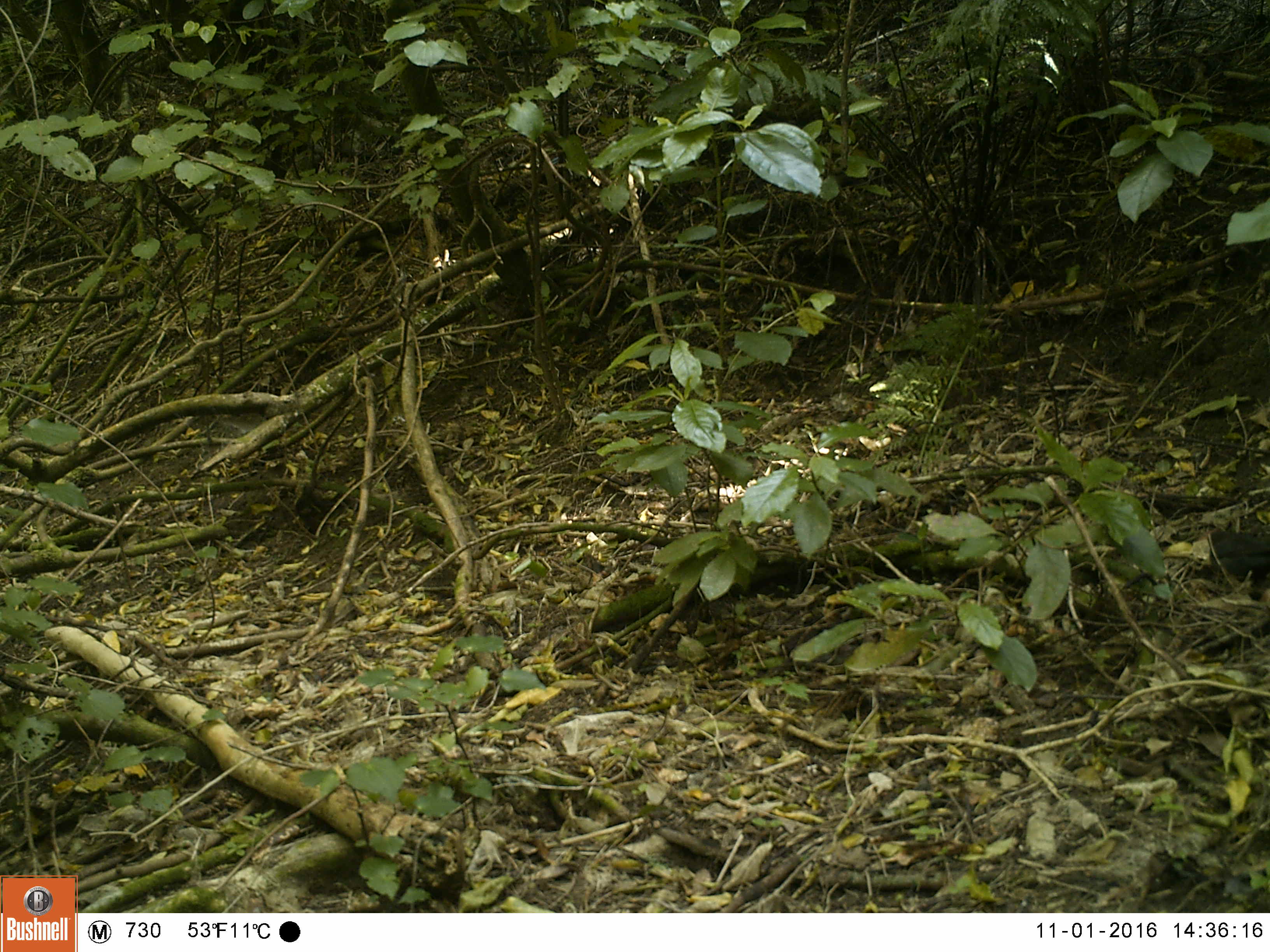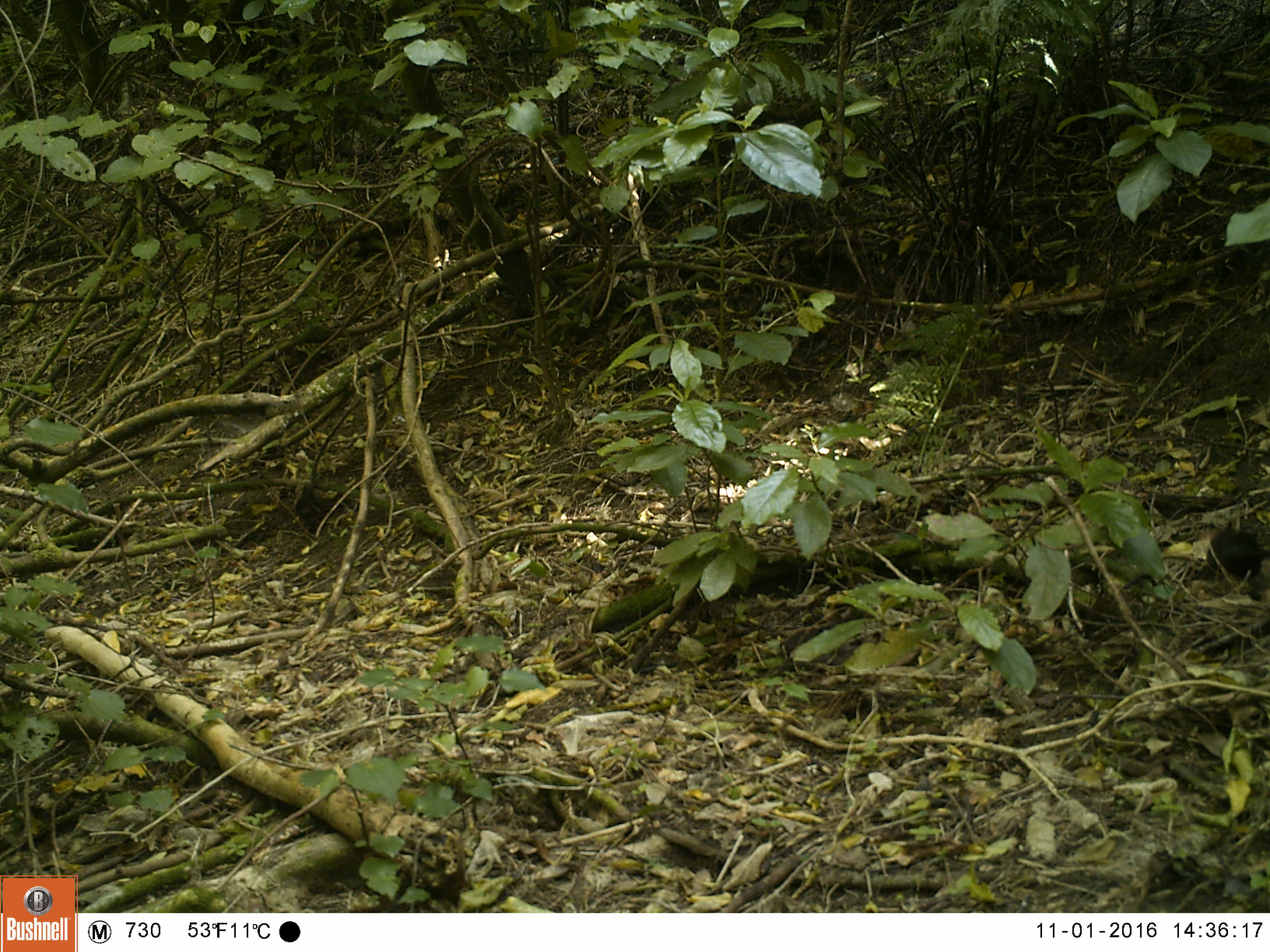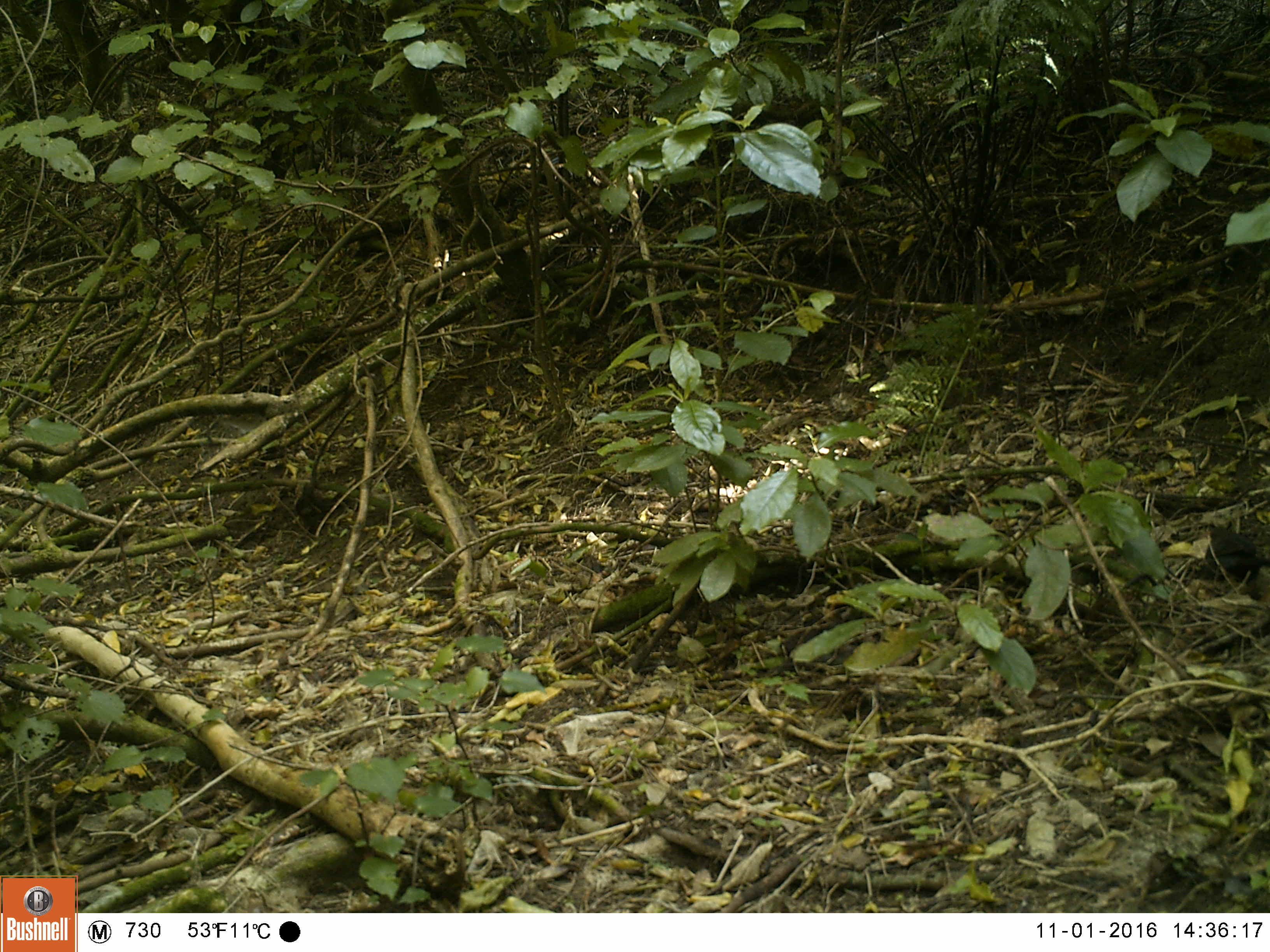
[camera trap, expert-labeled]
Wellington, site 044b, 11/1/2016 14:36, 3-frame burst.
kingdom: Animalia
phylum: Chordata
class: Aves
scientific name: Aves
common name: bird